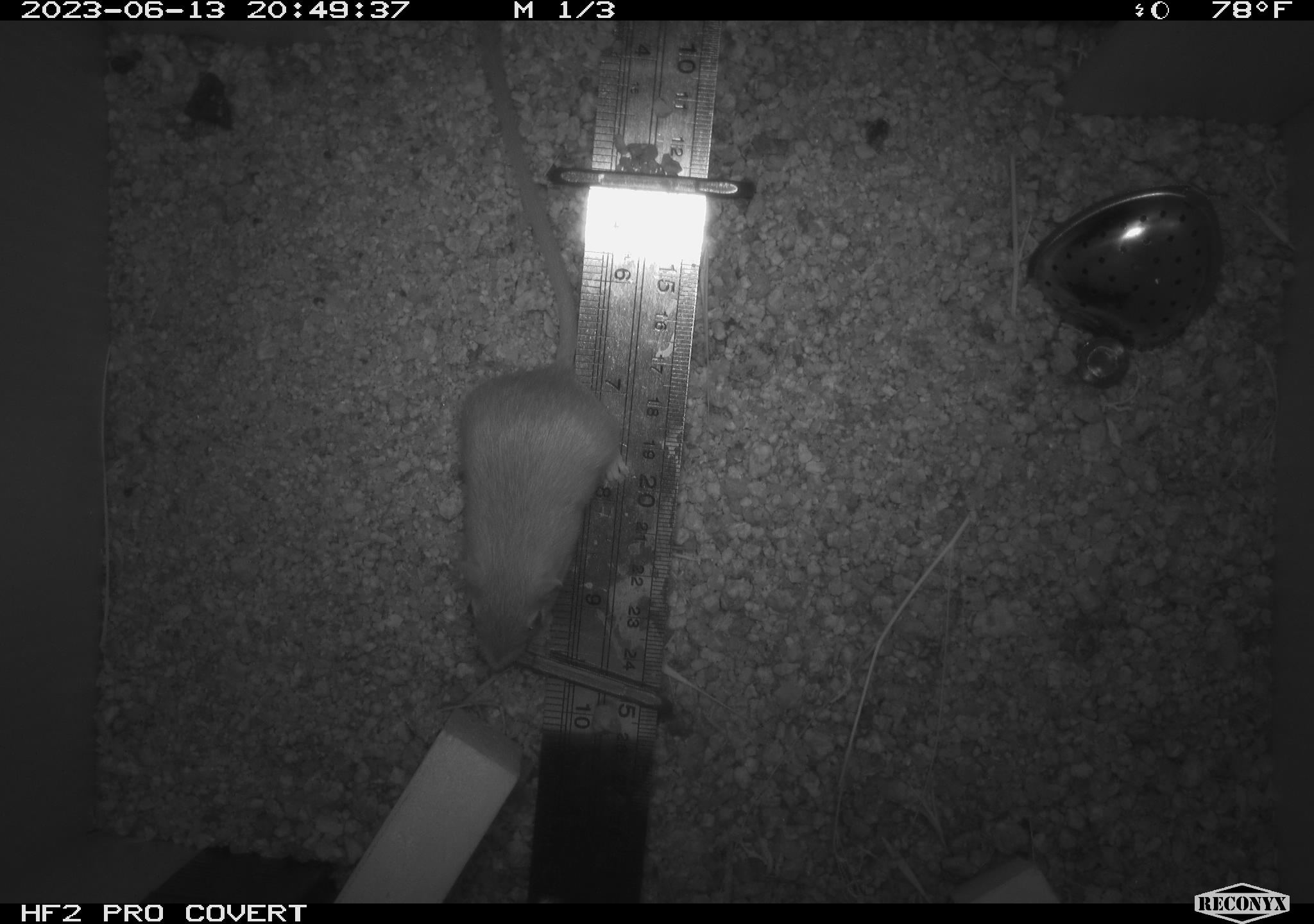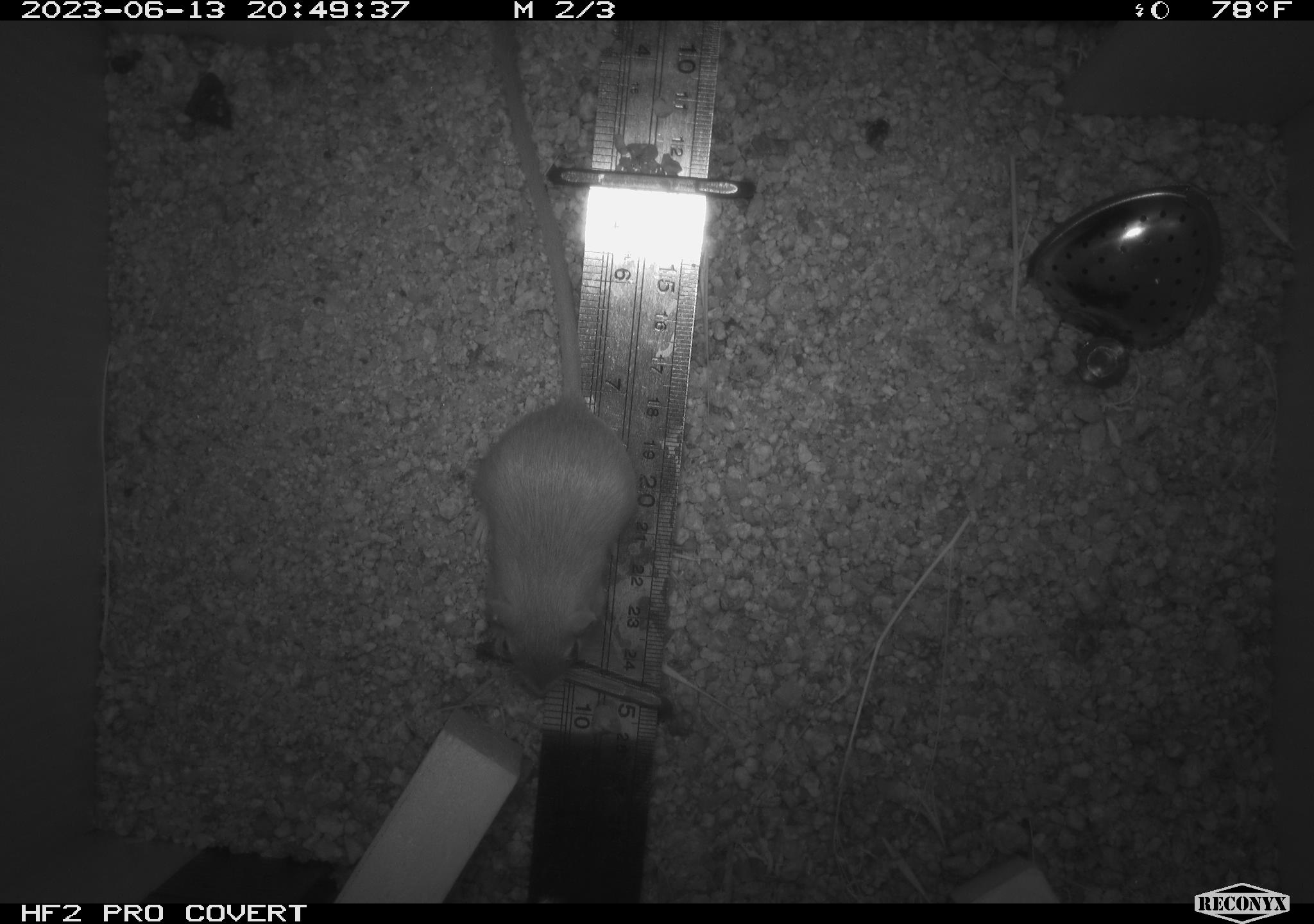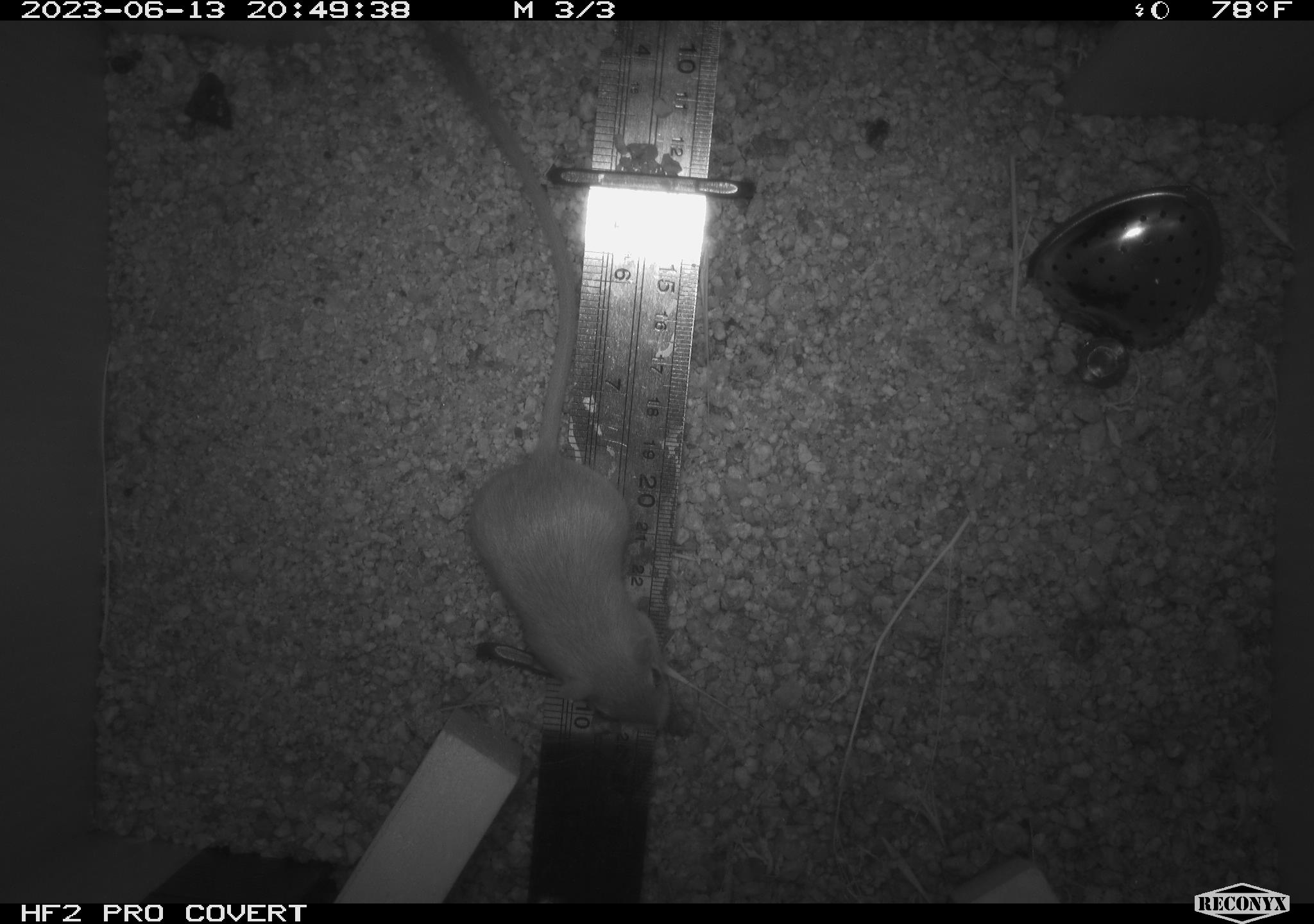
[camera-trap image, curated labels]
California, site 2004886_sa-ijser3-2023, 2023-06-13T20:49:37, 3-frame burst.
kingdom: Animalia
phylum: Chordata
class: Mammalia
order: Rodentia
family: Heteromyidae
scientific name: Heteromyidae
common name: kangaroo rats and pocket mice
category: heteromyidae family